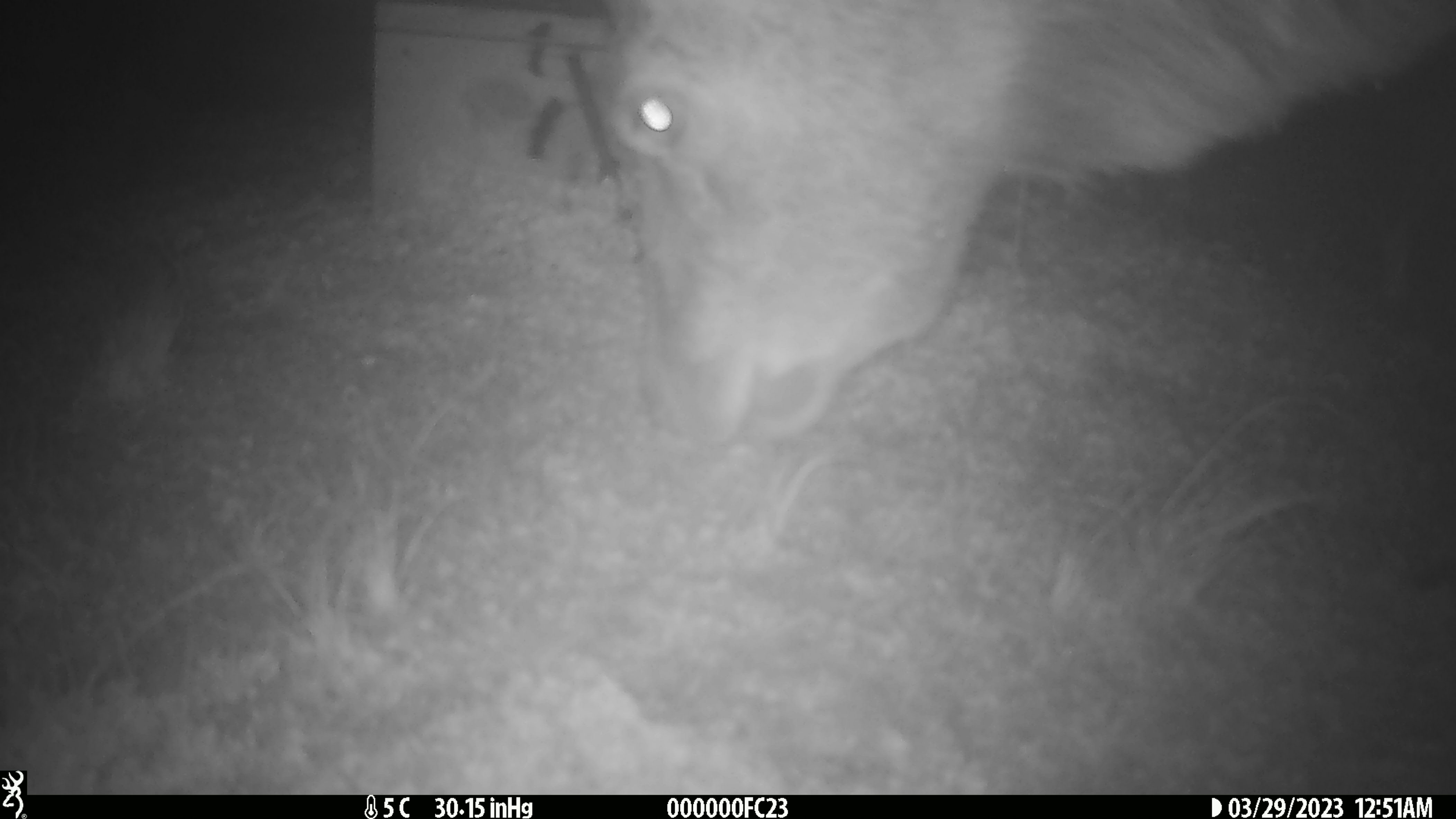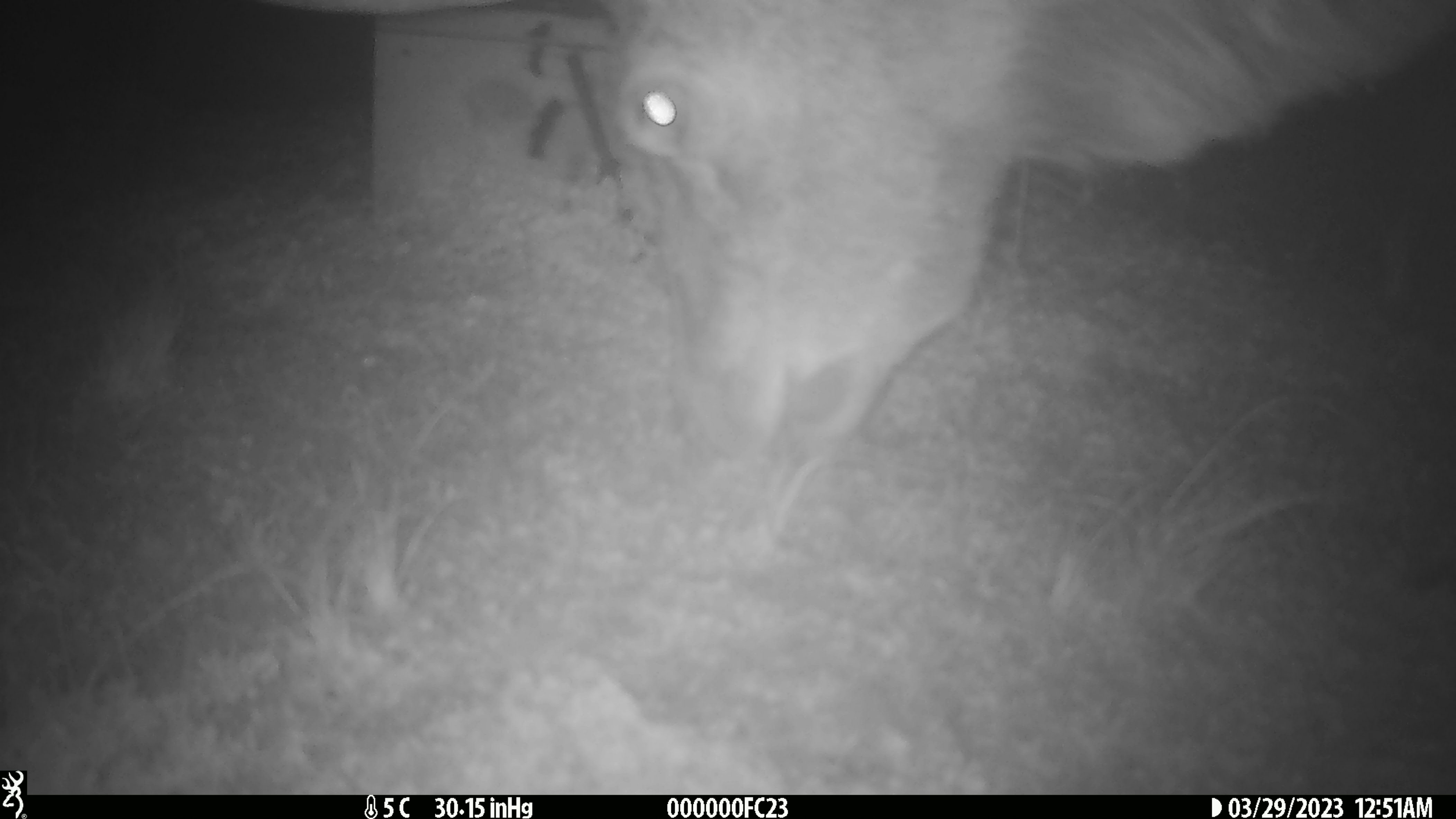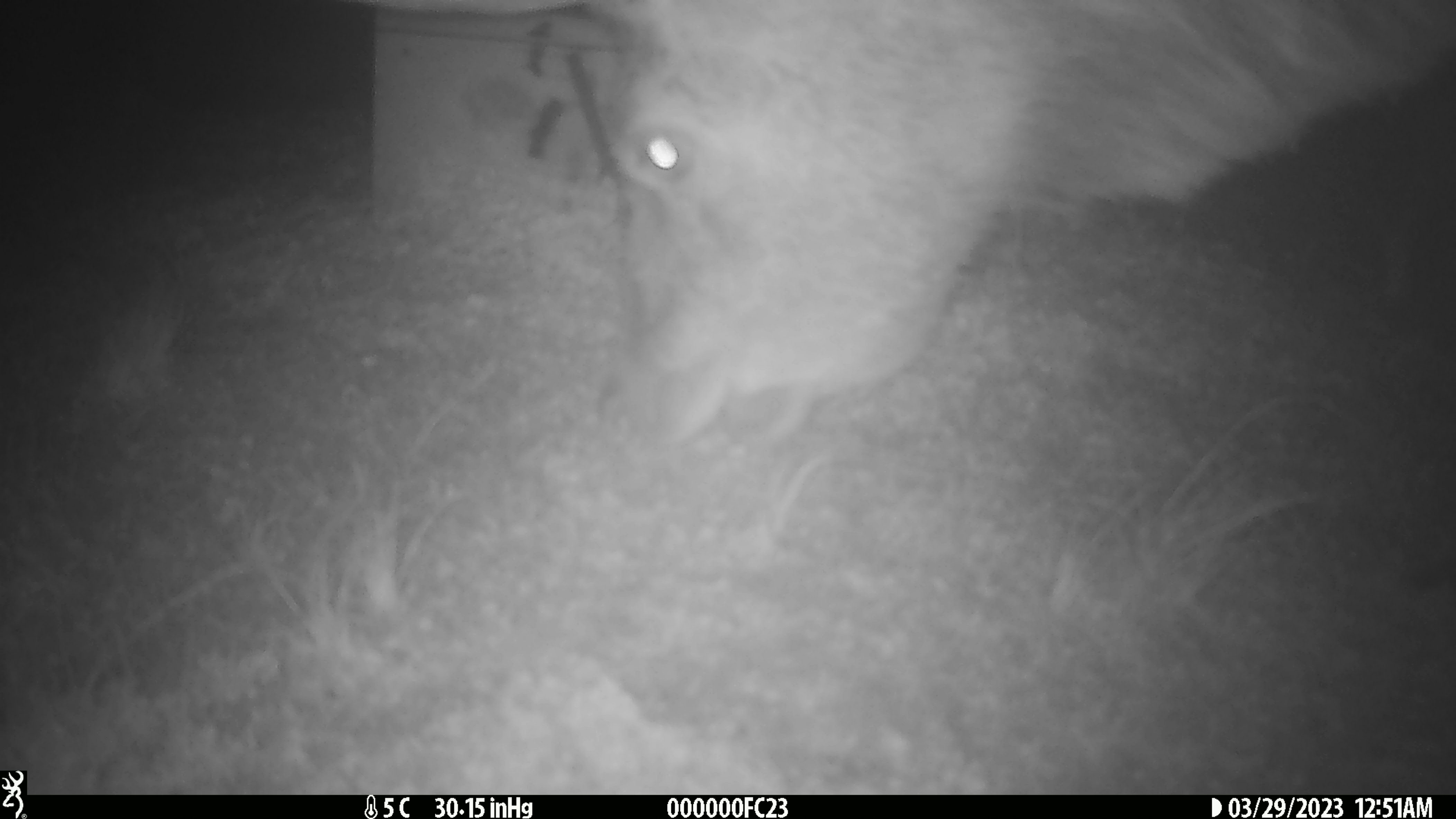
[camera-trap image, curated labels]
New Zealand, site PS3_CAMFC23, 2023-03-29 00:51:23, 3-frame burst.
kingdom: Animalia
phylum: Chordata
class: Mammalia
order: Artiodactyla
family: Cervidae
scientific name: Cervidae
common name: deer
Deer (Cervidae).